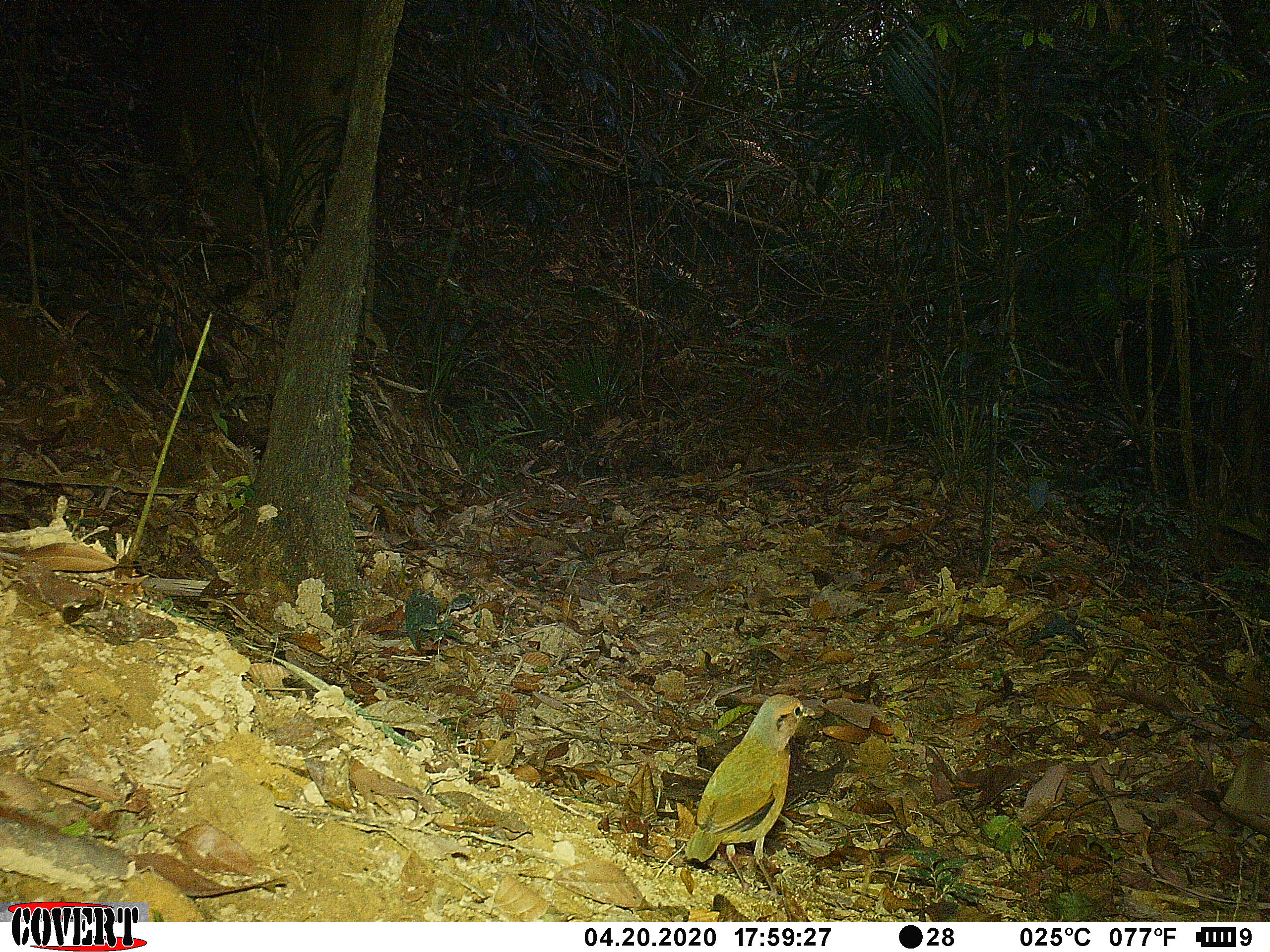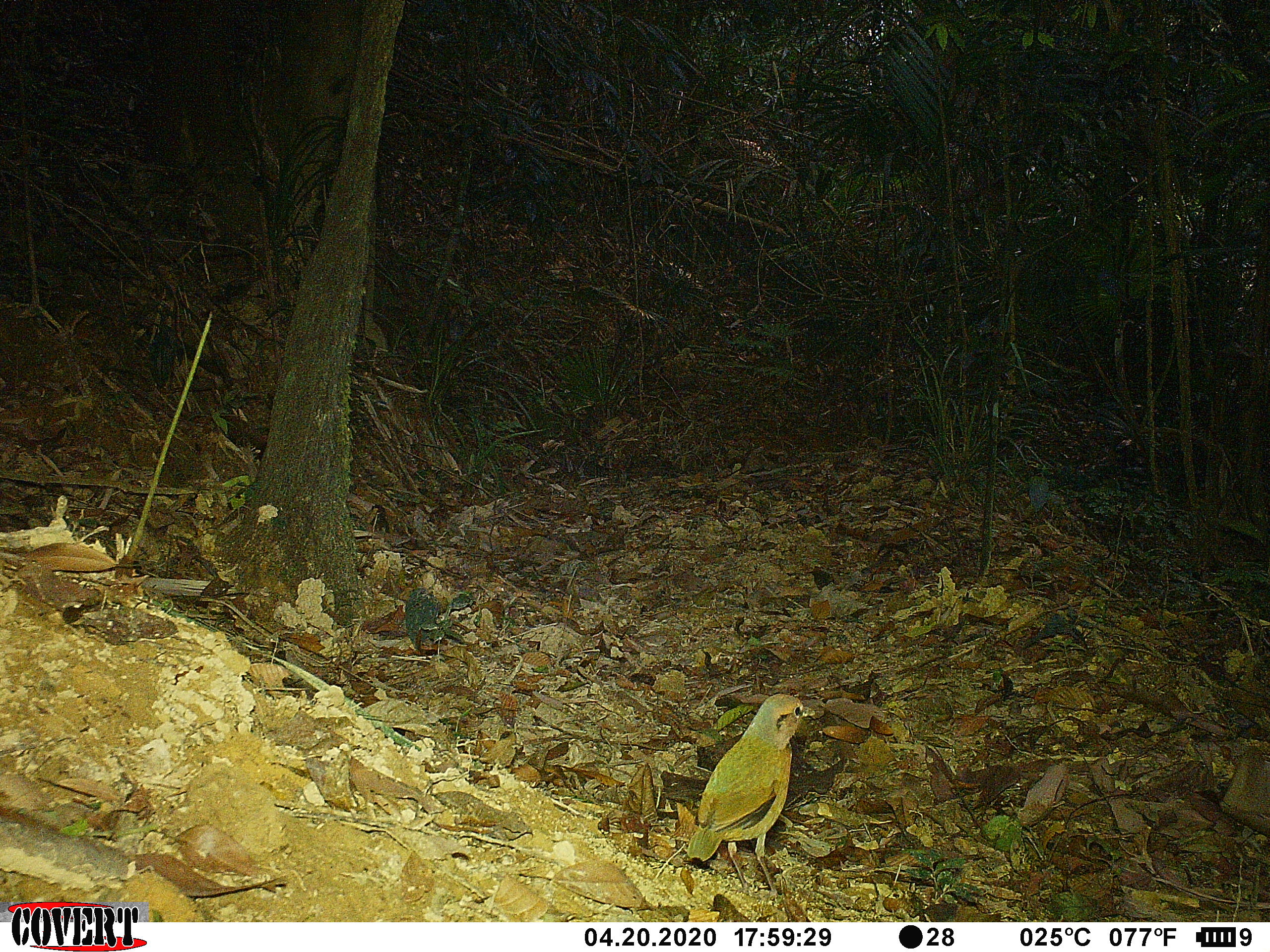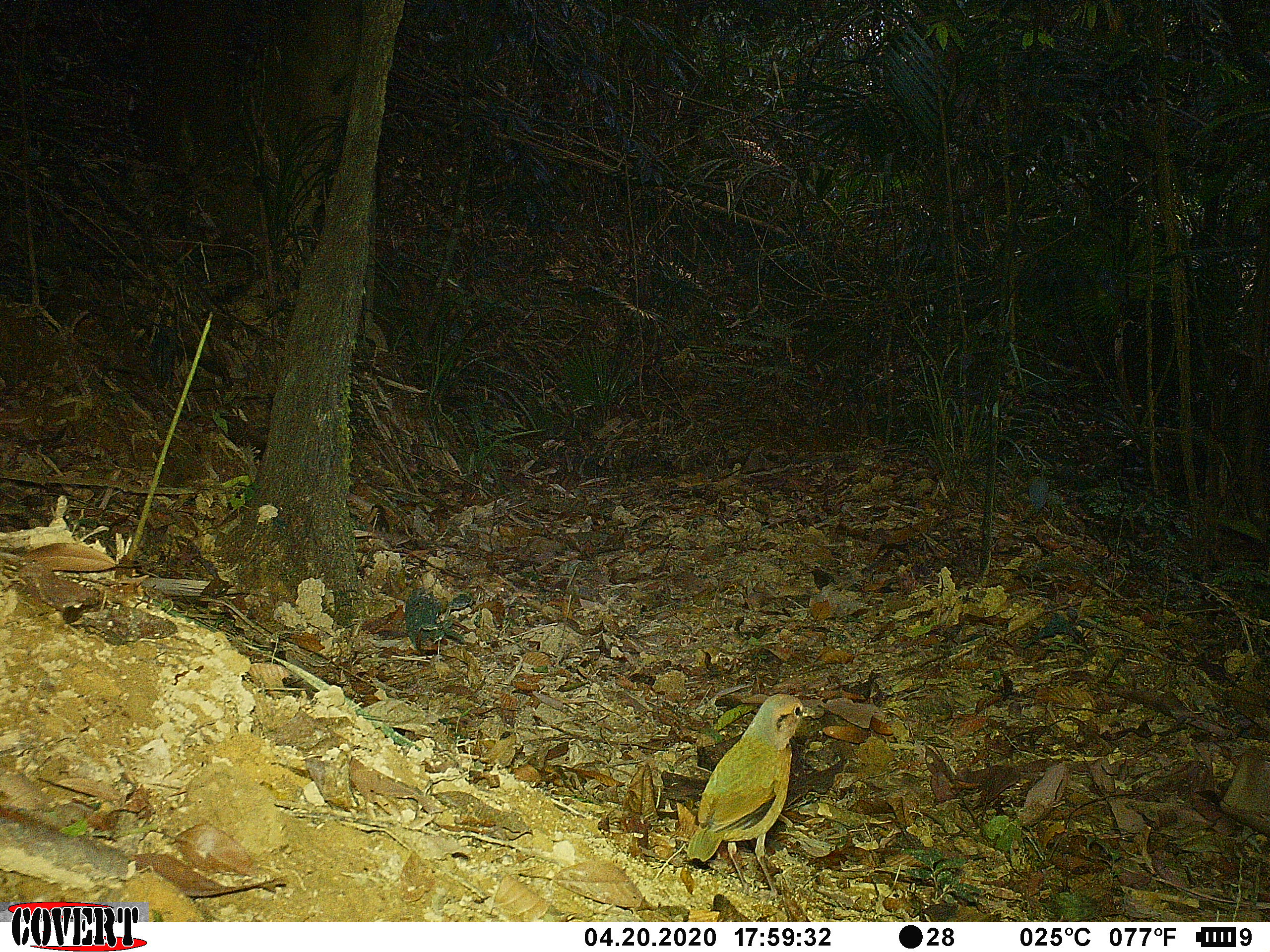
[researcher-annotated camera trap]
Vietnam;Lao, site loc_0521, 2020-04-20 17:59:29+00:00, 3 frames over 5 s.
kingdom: Animalia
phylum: Chordata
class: Aves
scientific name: Aves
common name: bird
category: unidentified bird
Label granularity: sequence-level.